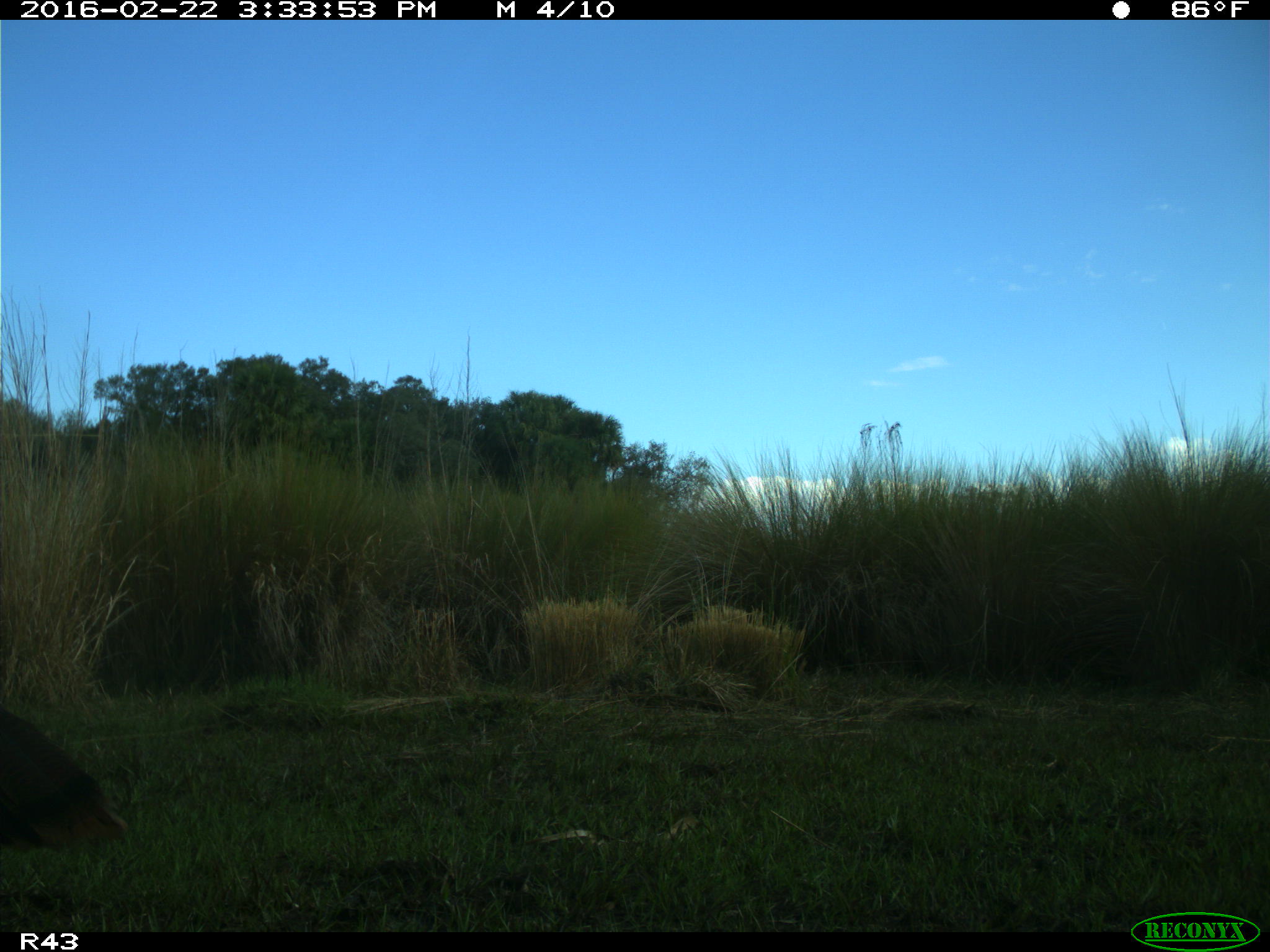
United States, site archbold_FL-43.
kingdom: Animalia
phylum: Chordata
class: Aves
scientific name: Aves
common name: birds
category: unidentified bird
Unidentified bird (birds) (Aves).